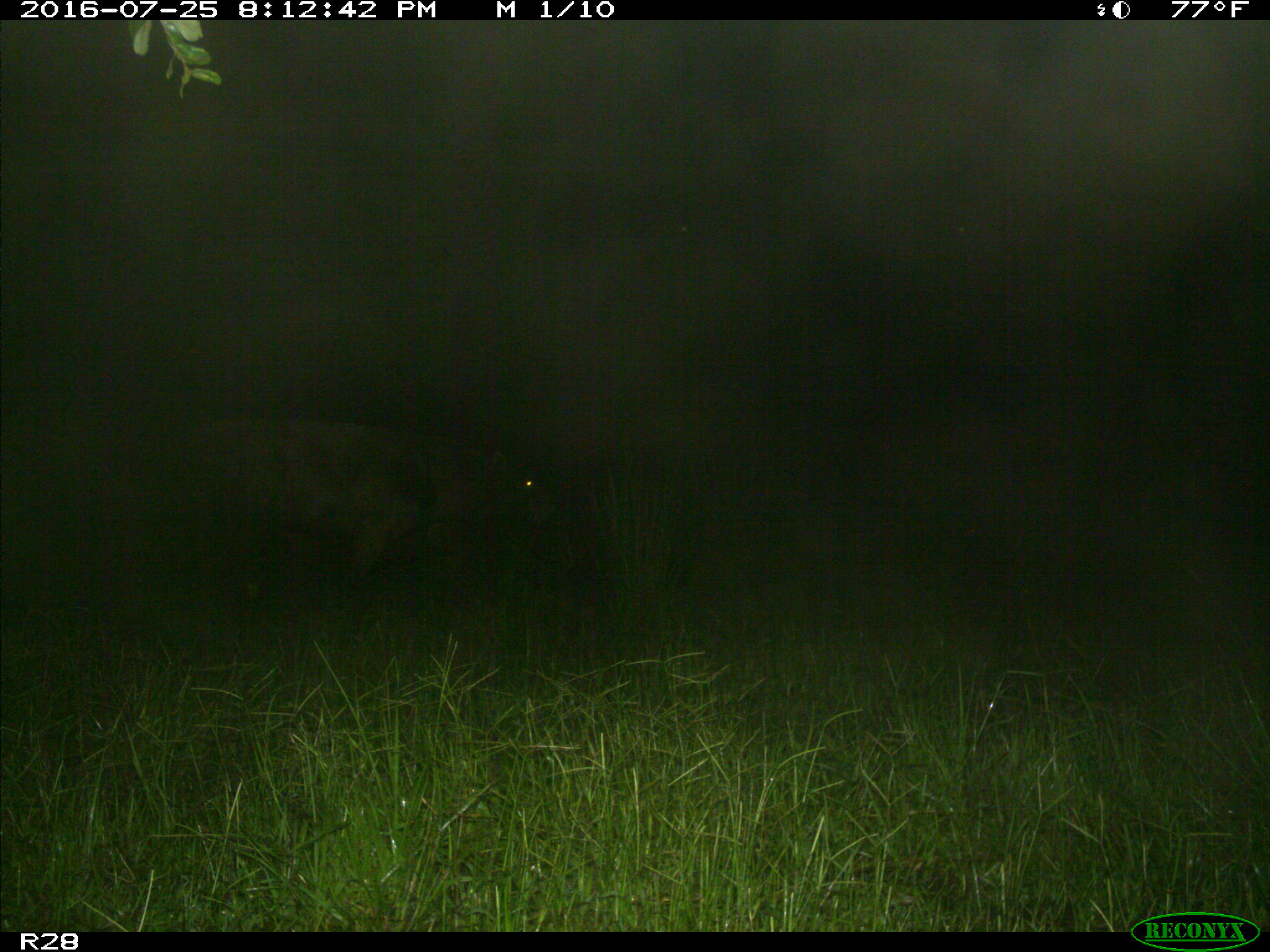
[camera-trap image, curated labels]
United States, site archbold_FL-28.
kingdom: Animalia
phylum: Chordata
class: Mammalia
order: Artiodactyla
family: Bovidae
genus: Bos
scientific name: Bos taurus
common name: domestic cow